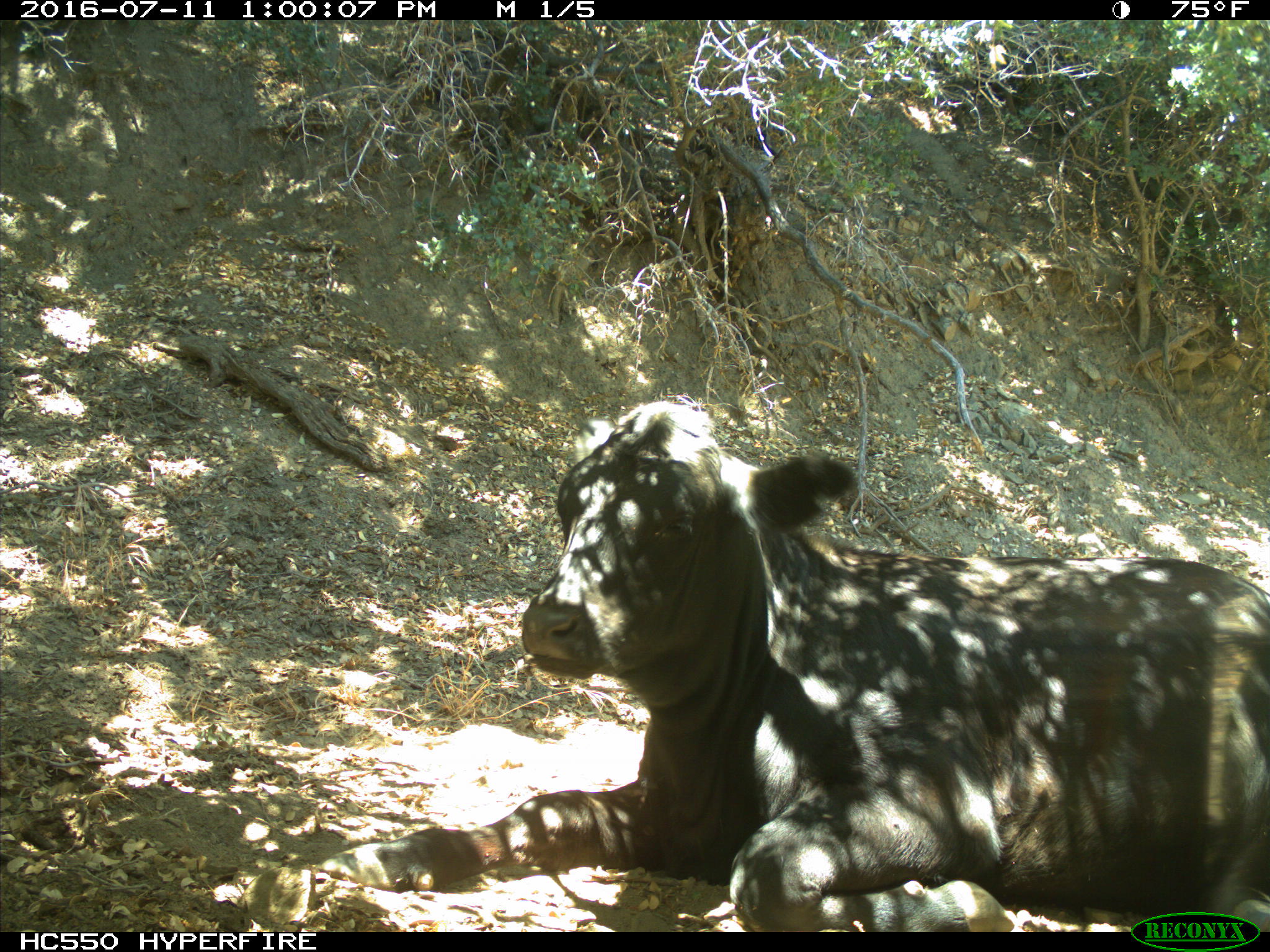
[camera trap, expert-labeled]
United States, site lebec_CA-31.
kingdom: Animalia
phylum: Chordata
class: Mammalia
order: Artiodactyla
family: Bovidae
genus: Bos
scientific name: Bos taurus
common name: domestic cow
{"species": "Bos taurus (domestic cow)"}